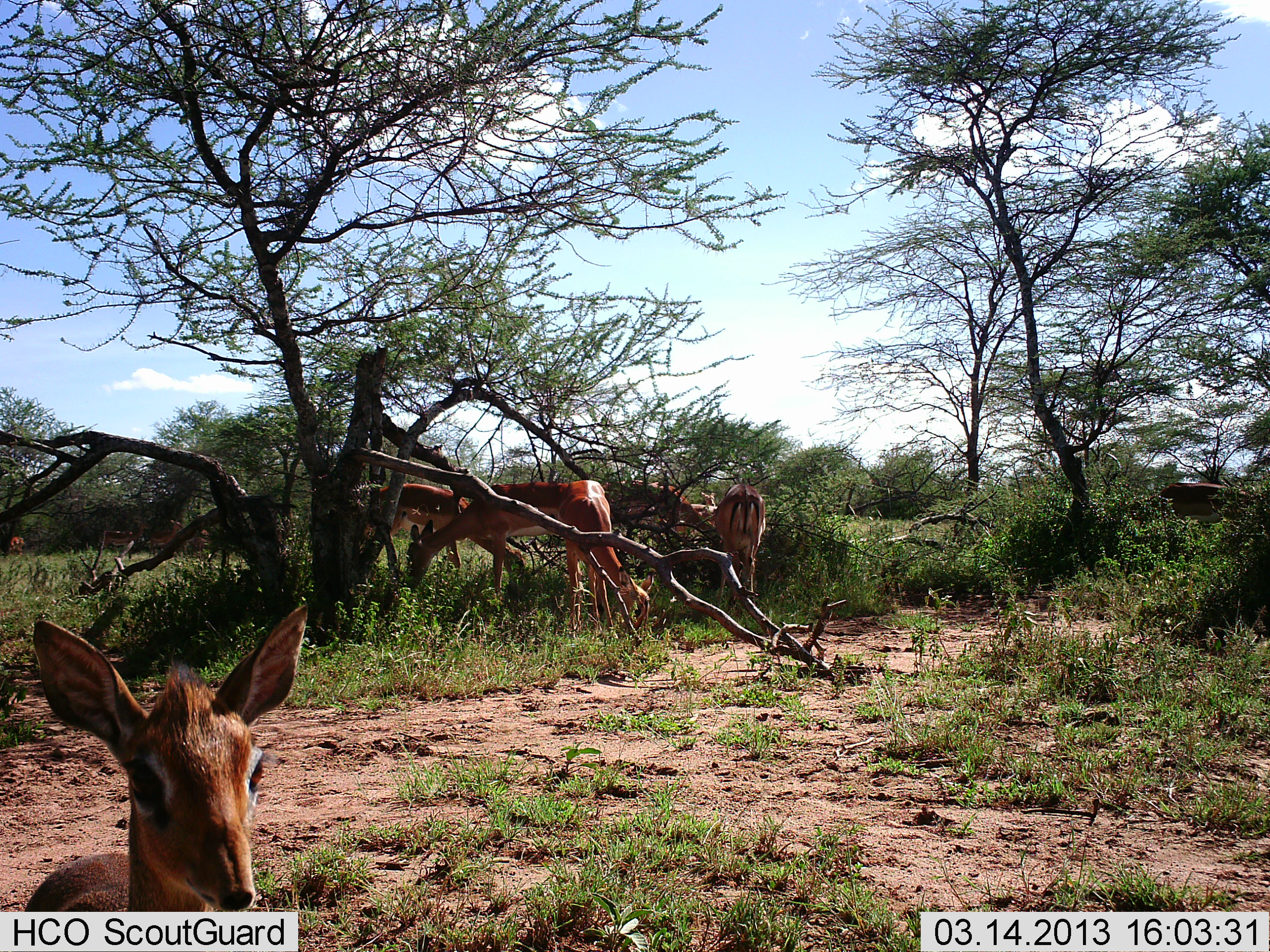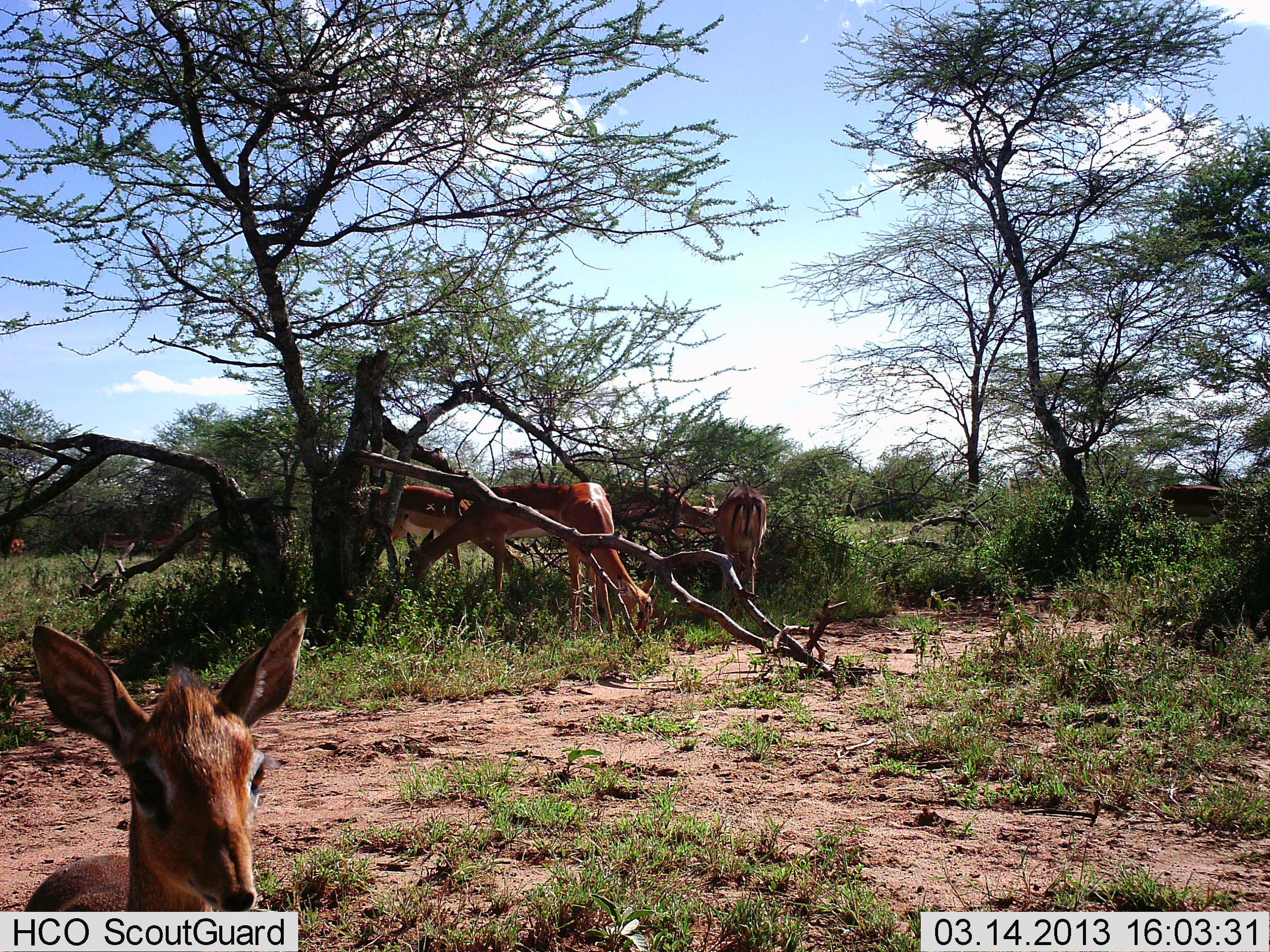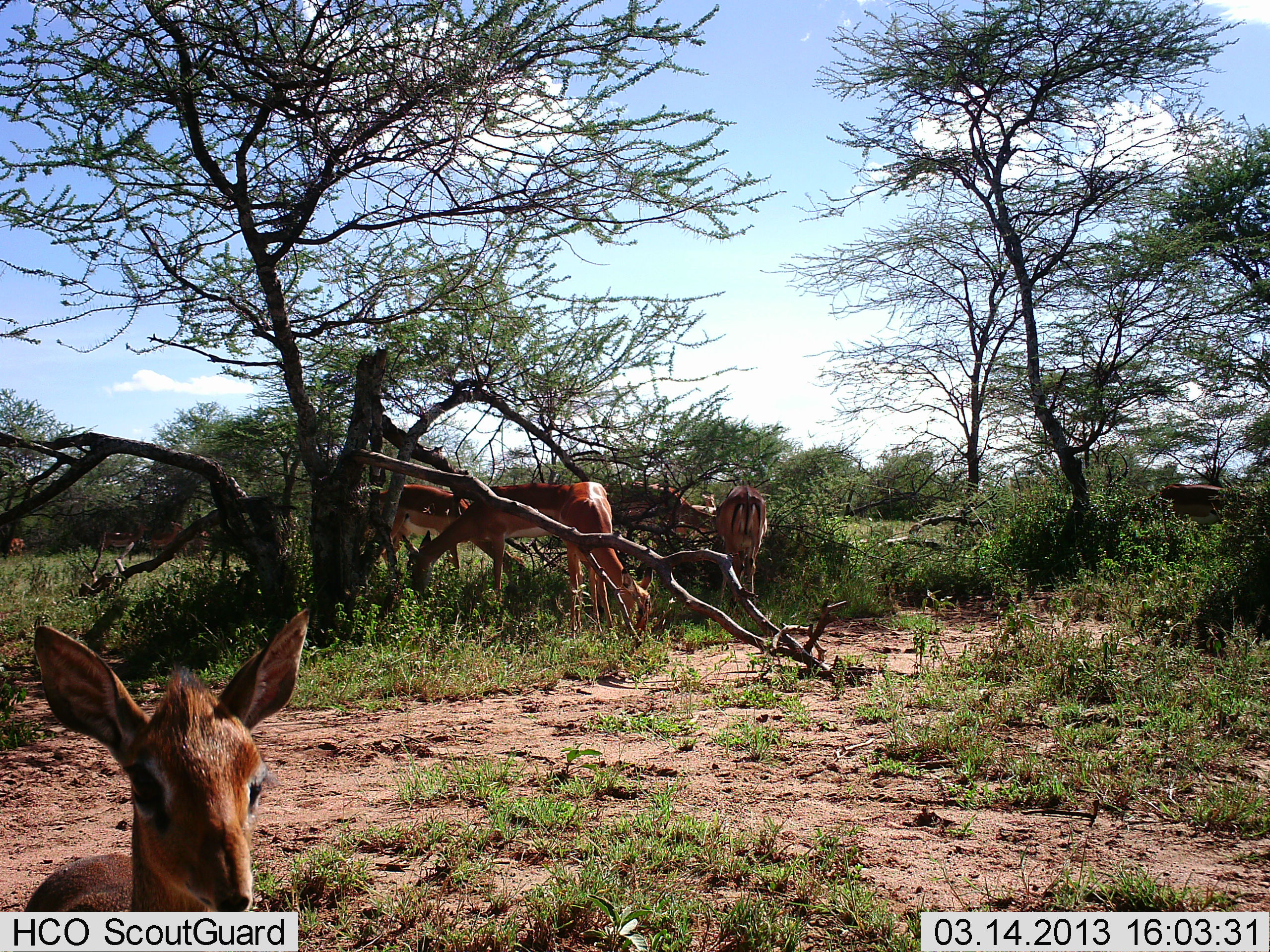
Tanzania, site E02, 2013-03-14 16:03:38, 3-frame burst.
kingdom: Animalia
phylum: Chordata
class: Mammalia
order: Artiodactyla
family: Bovidae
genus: Aepyceros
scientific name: Aepyceros melampus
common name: impala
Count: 6.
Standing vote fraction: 64%.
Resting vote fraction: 0%.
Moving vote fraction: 9%.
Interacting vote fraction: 0%.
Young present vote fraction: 14%.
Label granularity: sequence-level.